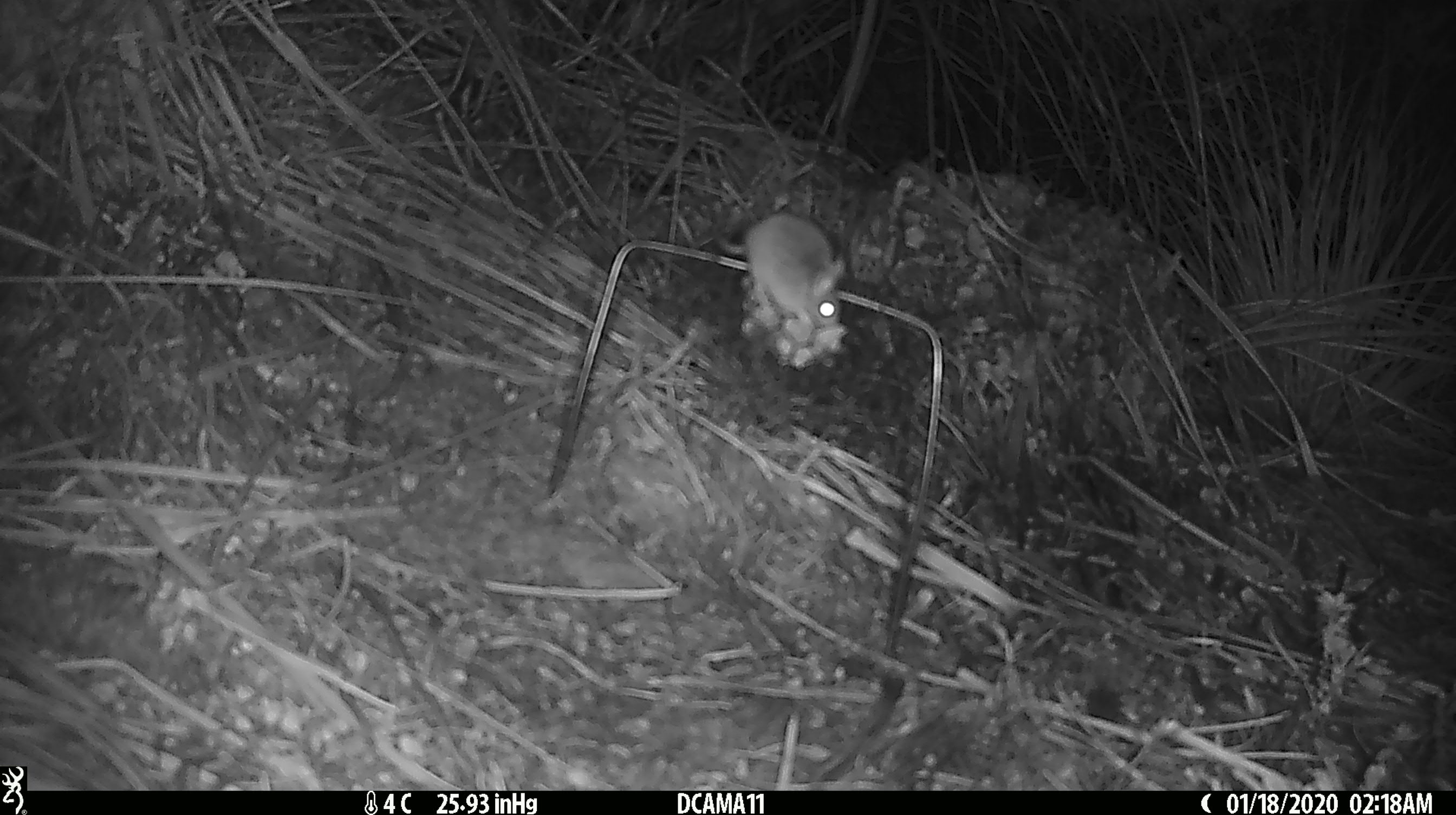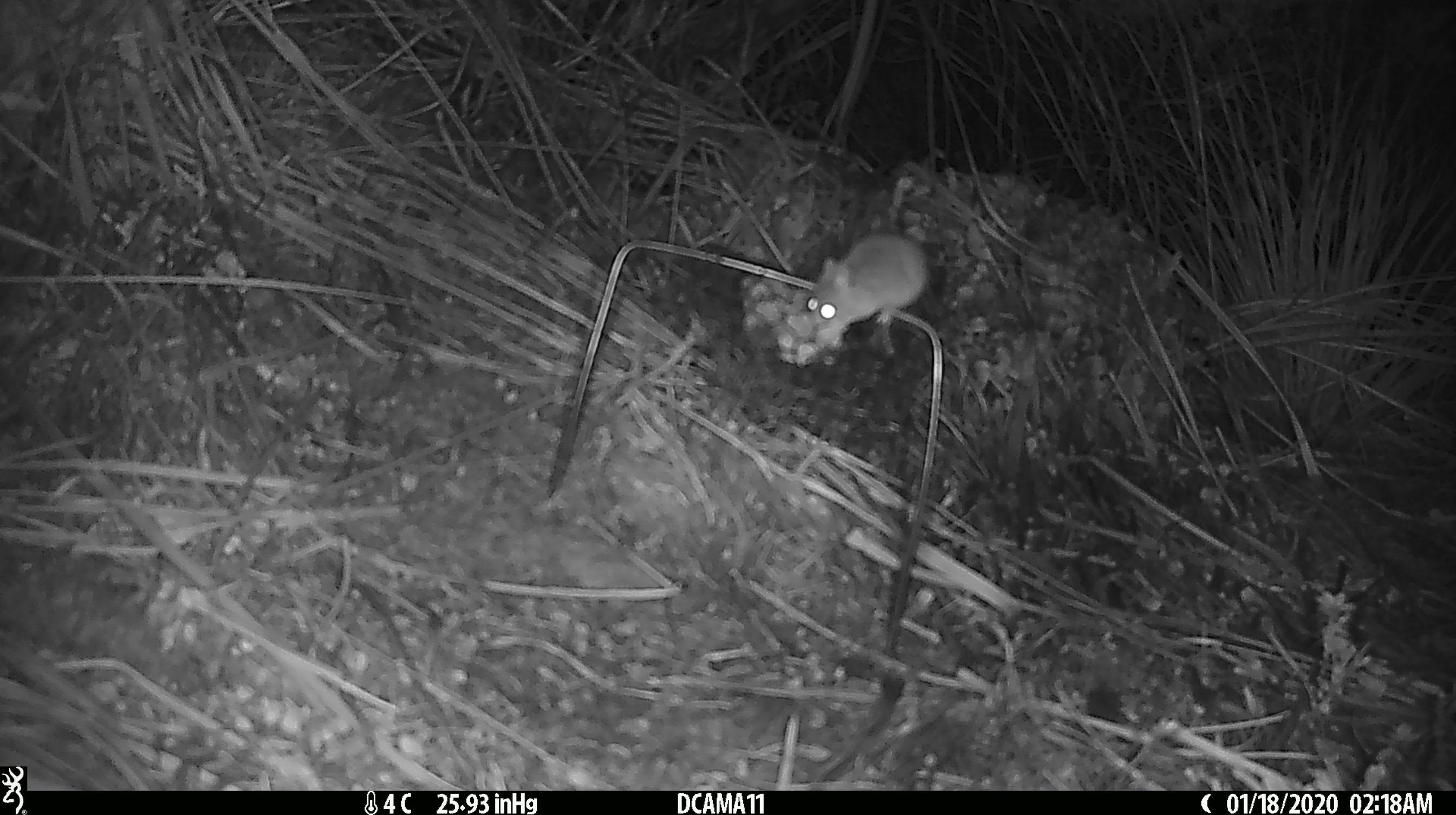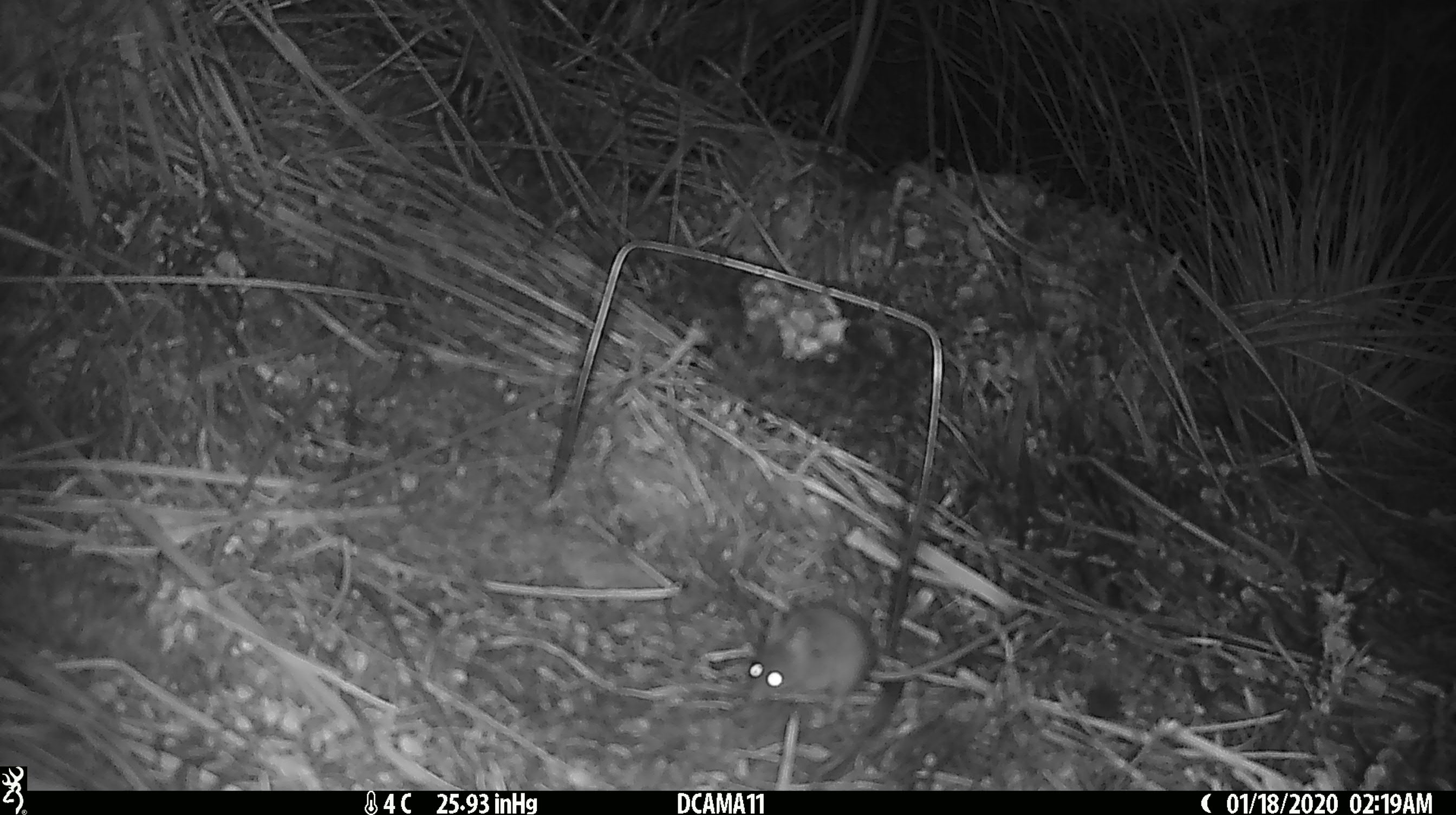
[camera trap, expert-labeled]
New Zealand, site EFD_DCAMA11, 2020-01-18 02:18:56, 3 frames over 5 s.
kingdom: Animalia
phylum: Chordata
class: Mammalia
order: Rodentia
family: Muridae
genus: Mus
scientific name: Mus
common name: mouse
Mouse (Mus).